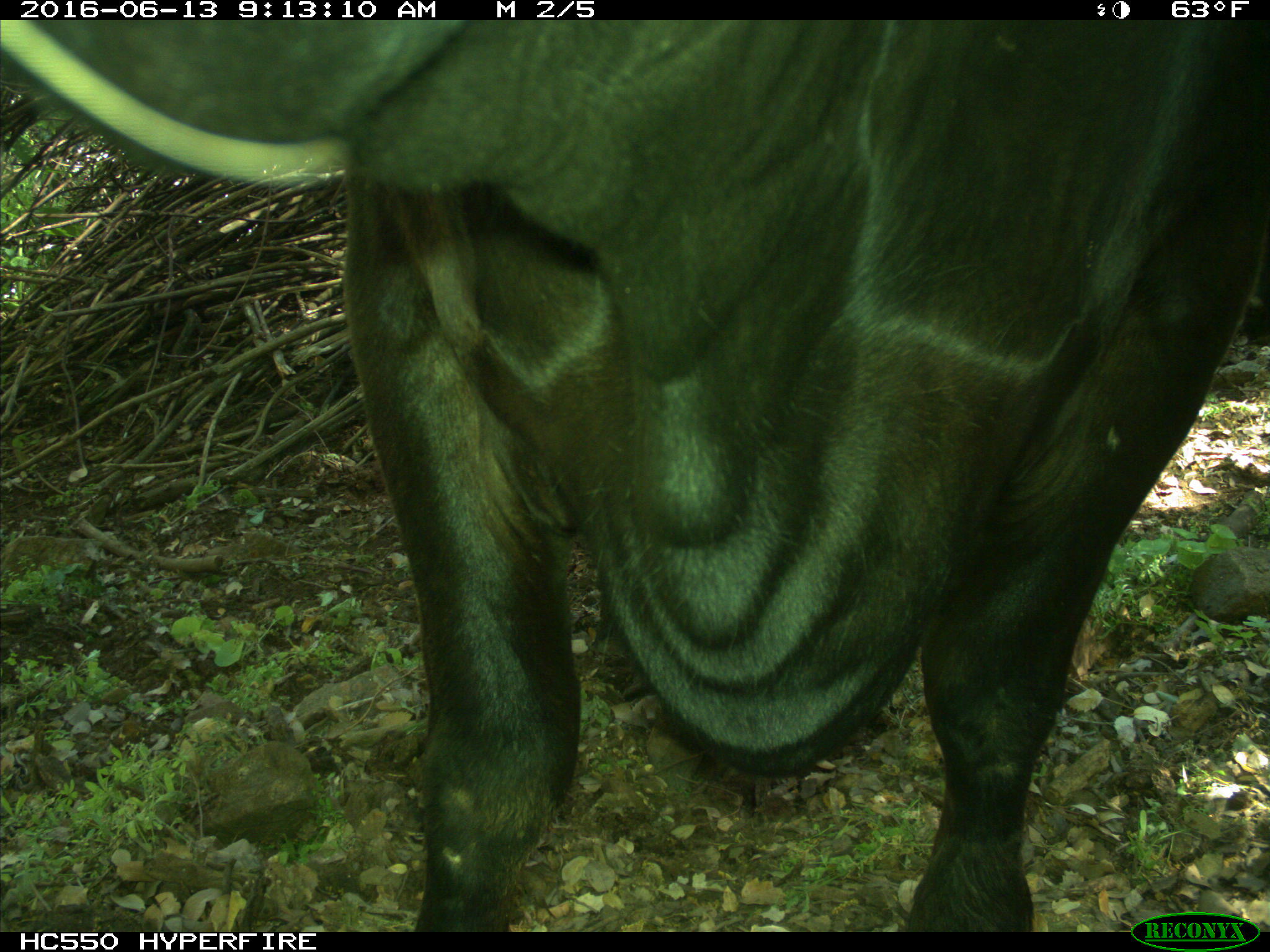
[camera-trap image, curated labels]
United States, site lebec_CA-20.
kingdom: Animalia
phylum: Chordata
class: Mammalia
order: Artiodactyla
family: Bovidae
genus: Bos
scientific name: Bos taurus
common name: domestic cow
Bos taurus (domestic cow).